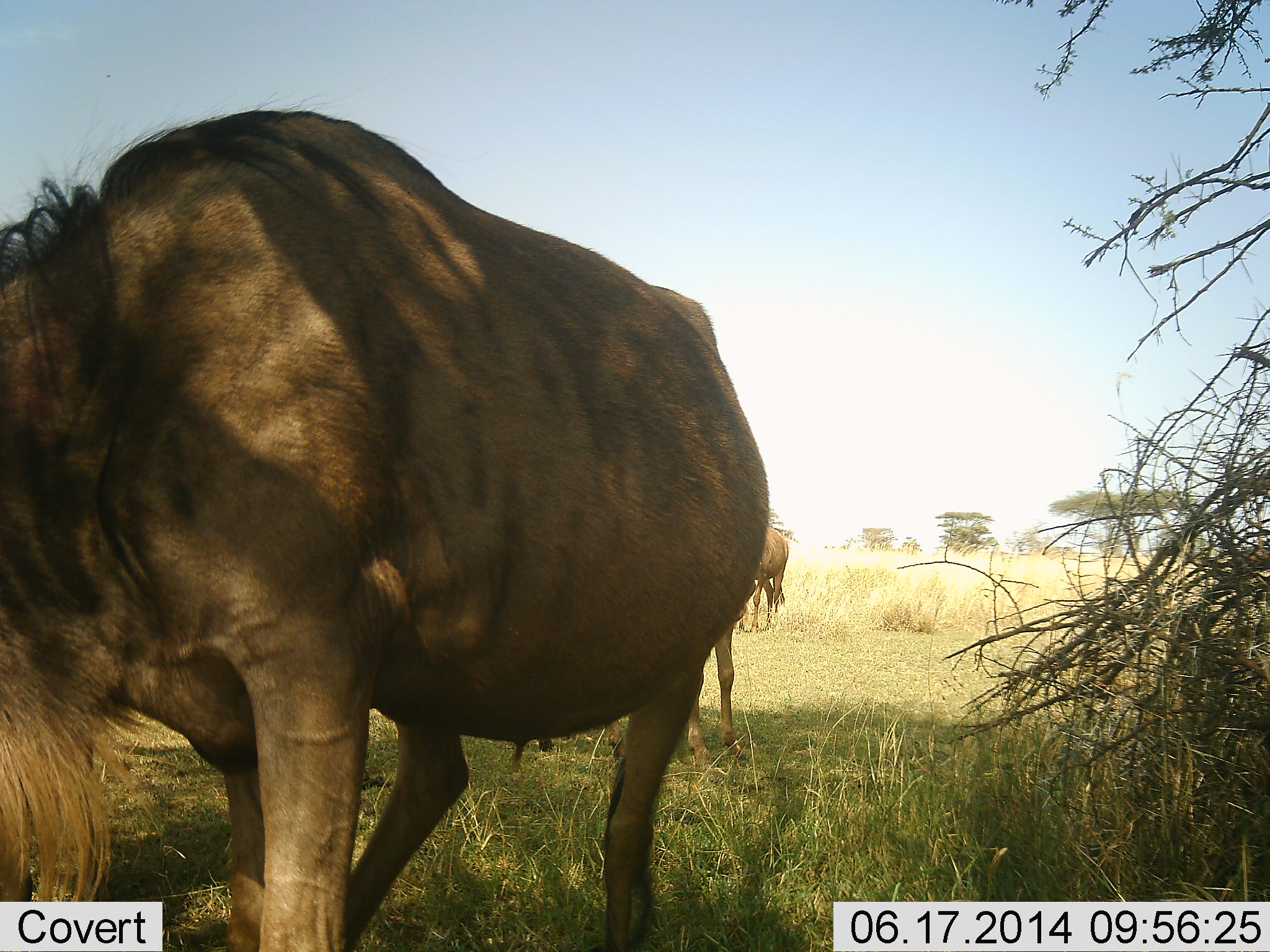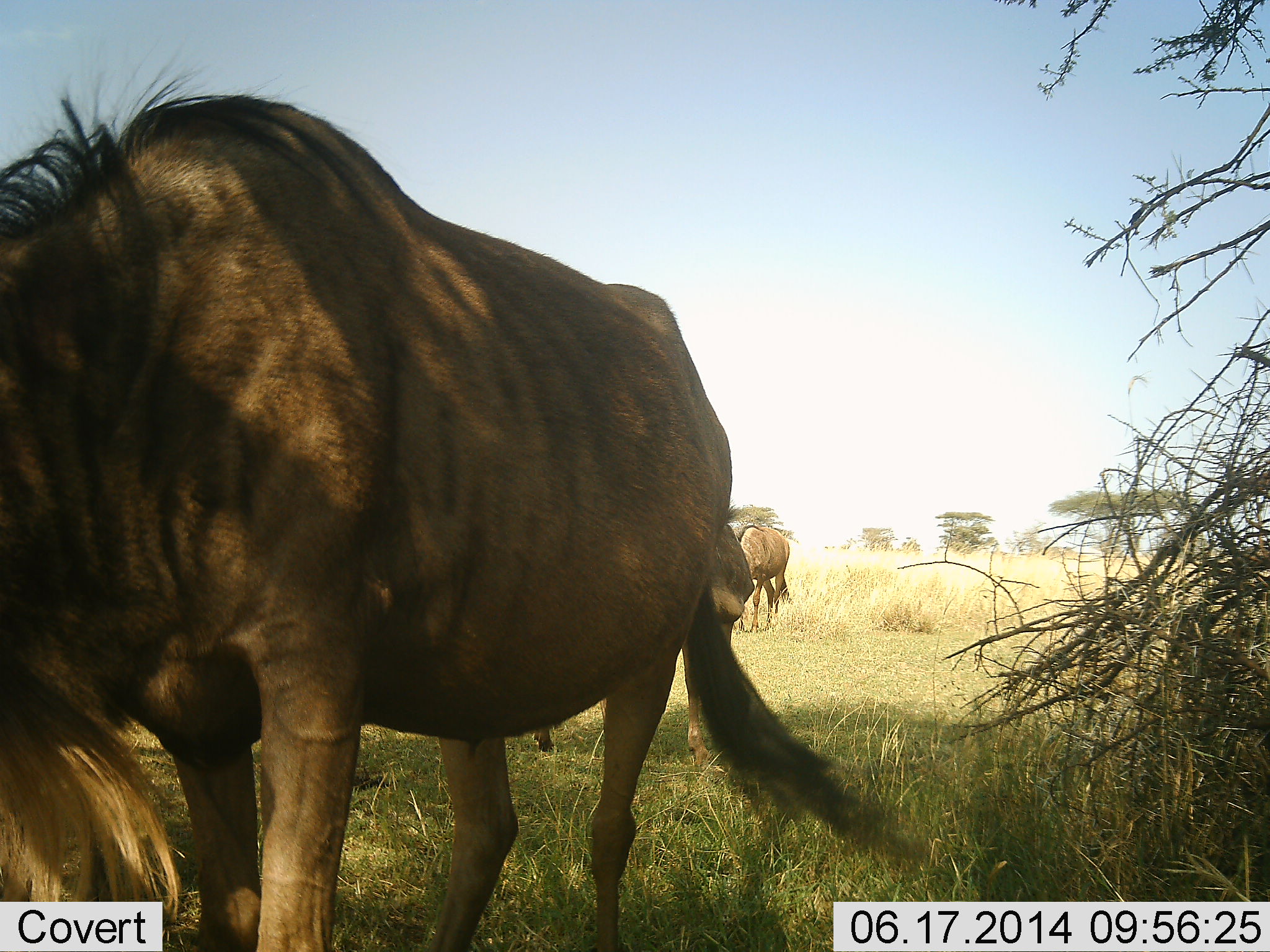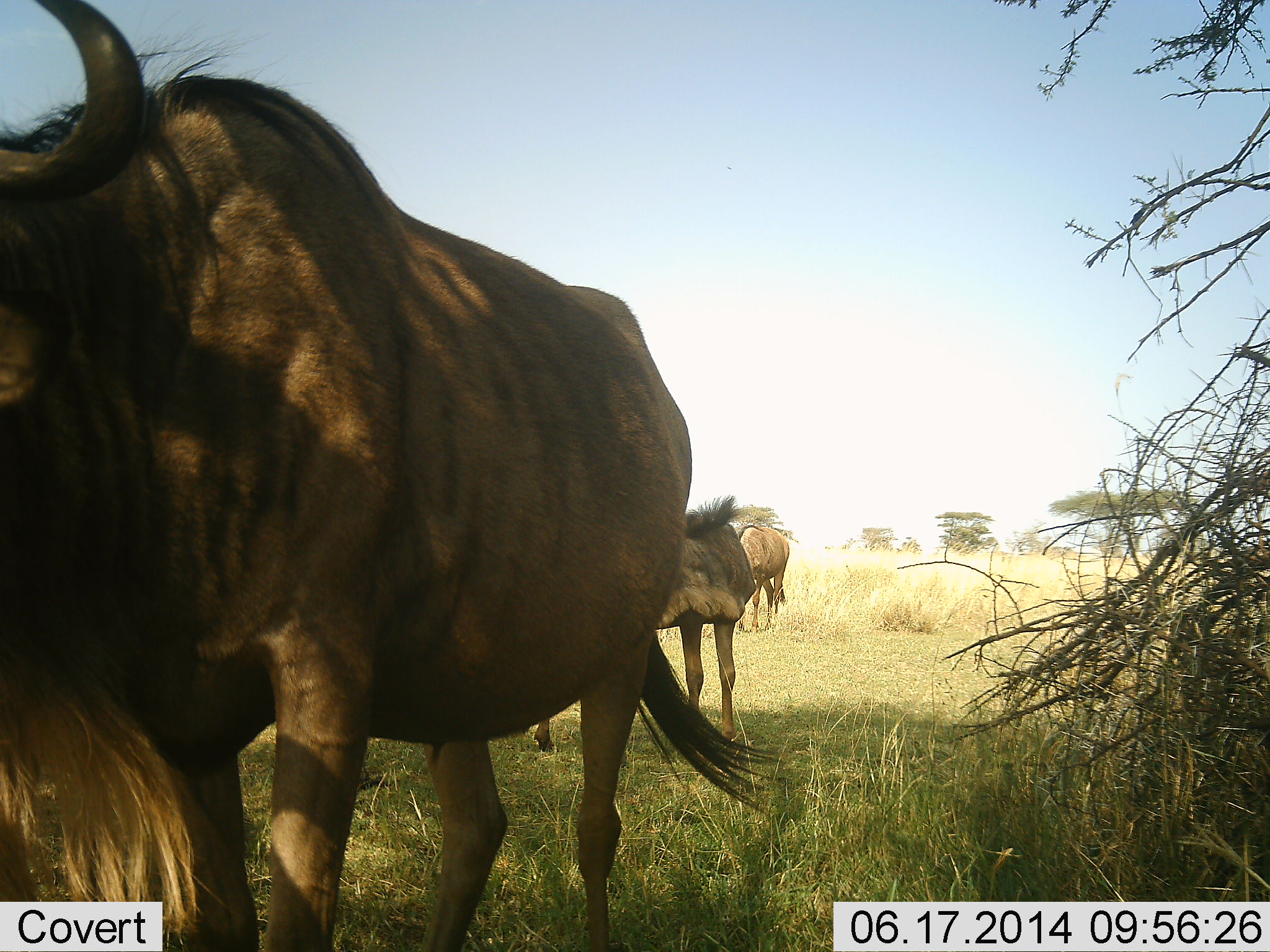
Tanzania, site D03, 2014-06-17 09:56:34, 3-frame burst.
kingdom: Animalia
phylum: Chordata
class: Mammalia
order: Artiodactyla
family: Bovidae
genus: Connochaetes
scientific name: Connochaetes taurinus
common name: blue wildebeest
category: wildebeest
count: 3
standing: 80%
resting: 10%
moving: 10%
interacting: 0%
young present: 0%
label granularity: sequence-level